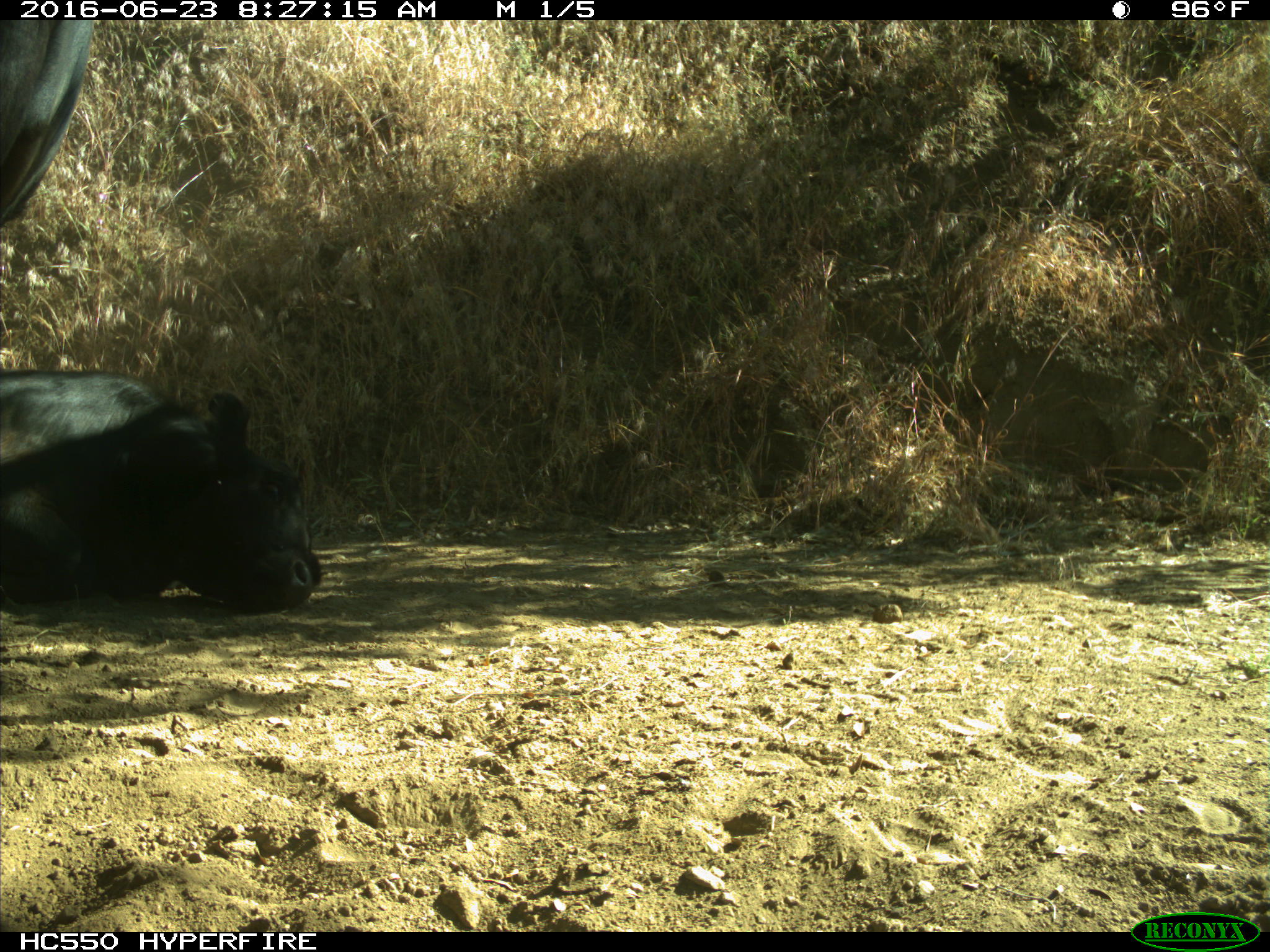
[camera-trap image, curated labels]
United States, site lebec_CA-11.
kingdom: Animalia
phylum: Chordata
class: Mammalia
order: Artiodactyla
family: Bovidae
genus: Bos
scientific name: Bos taurus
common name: domestic cow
Bos taurus (domestic cow).